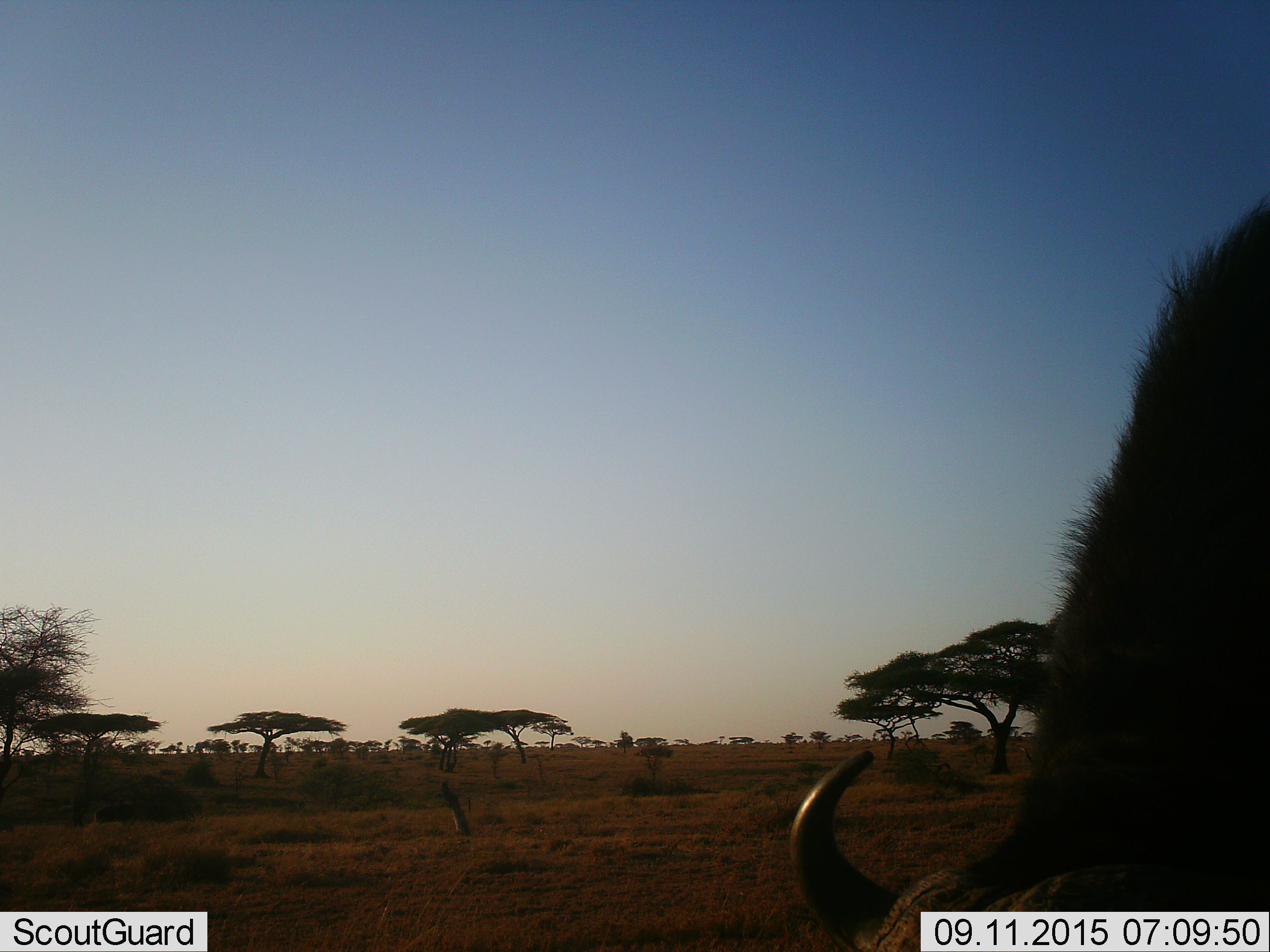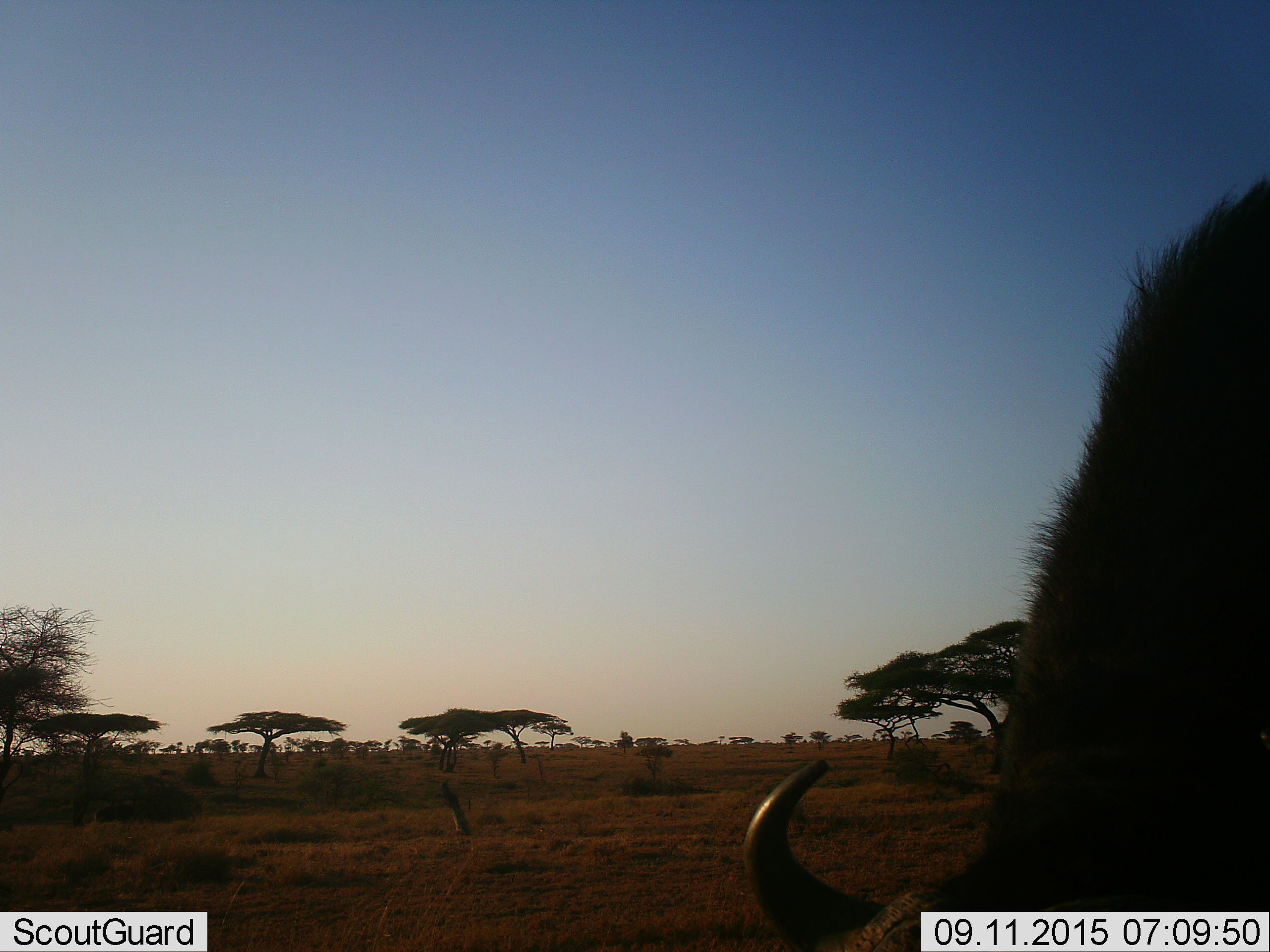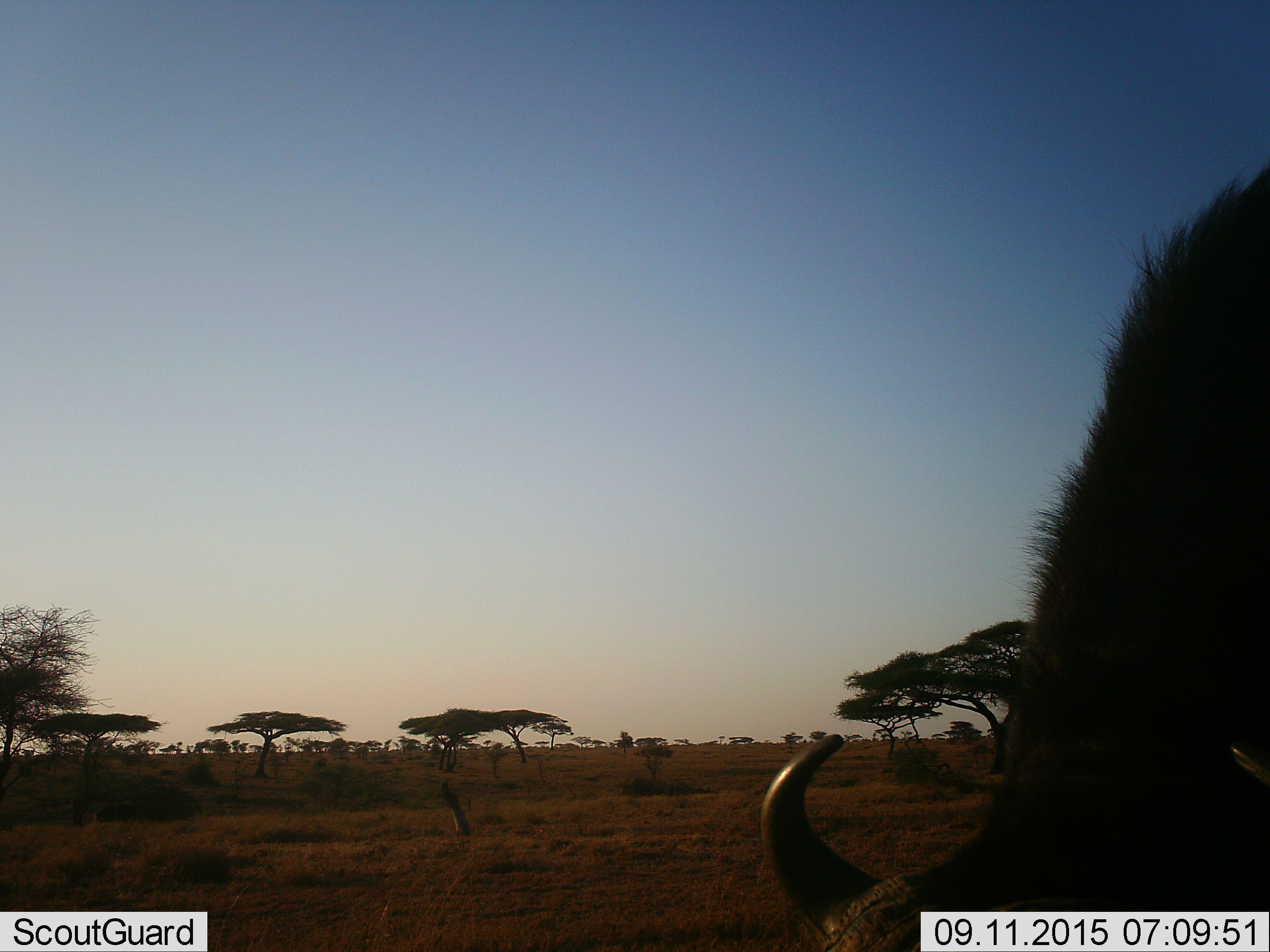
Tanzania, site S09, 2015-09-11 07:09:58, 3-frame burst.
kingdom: Animalia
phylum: Chordata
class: Mammalia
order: Artiodactyla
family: Bovidae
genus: Syncerus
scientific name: Syncerus caffer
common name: cape buffalo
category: buffalo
Buffalo (cape buffalo) (Syncerus caffer), count 1. Behavior (volunteer vote fractions): standing 60%, resting 0%, moving 0%, interacting 0%. Young present (vote fraction): 0%. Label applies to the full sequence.